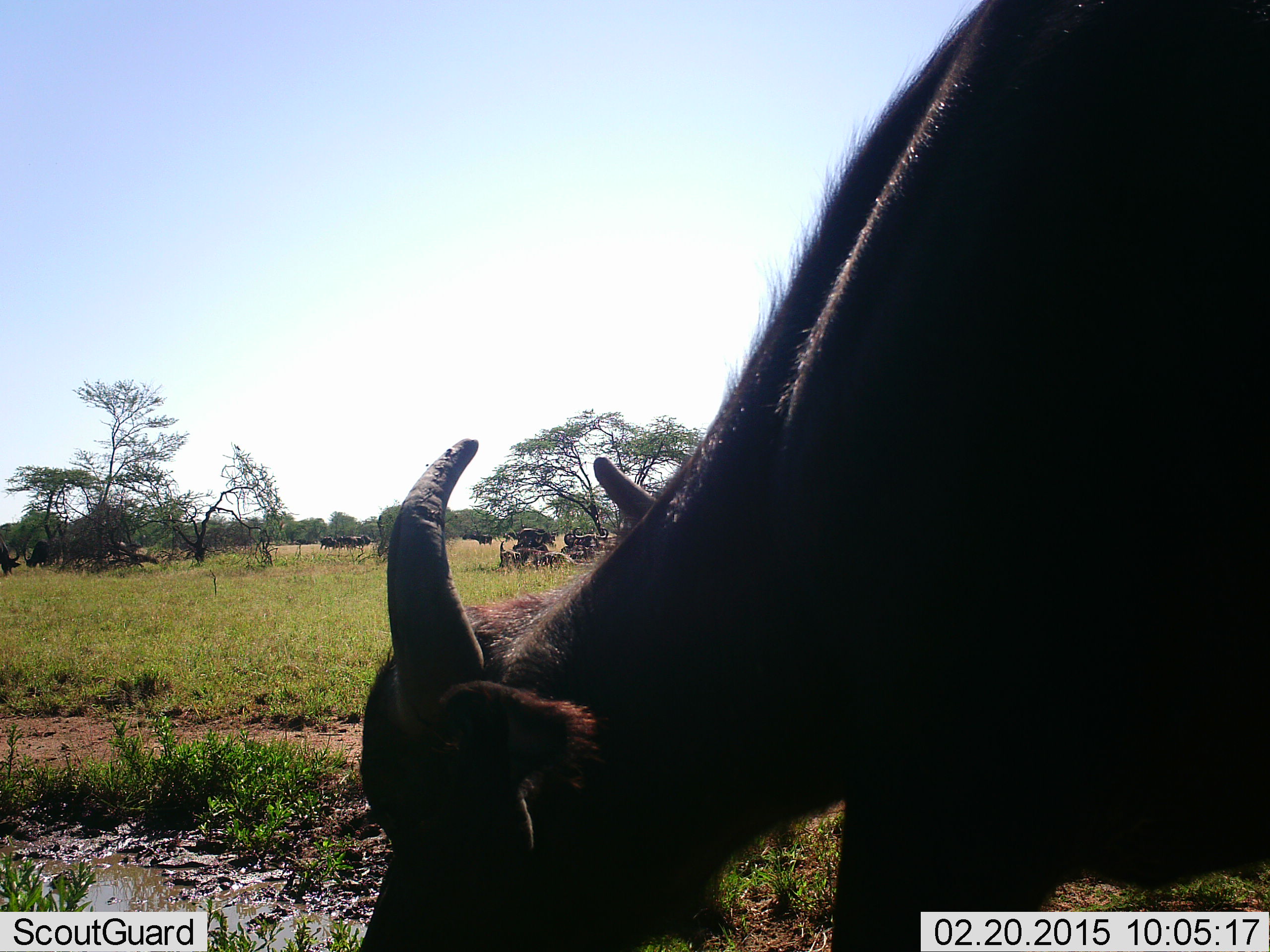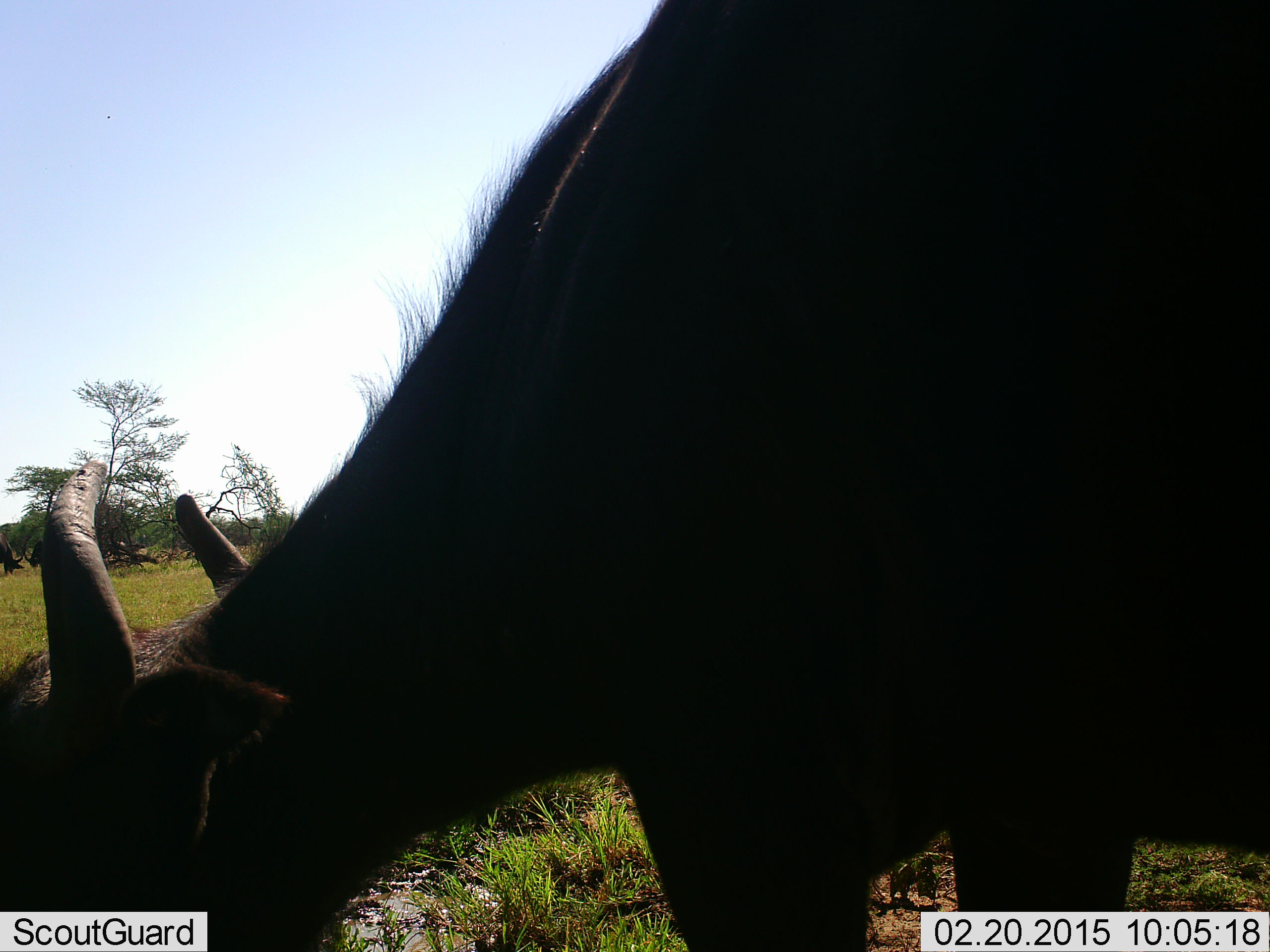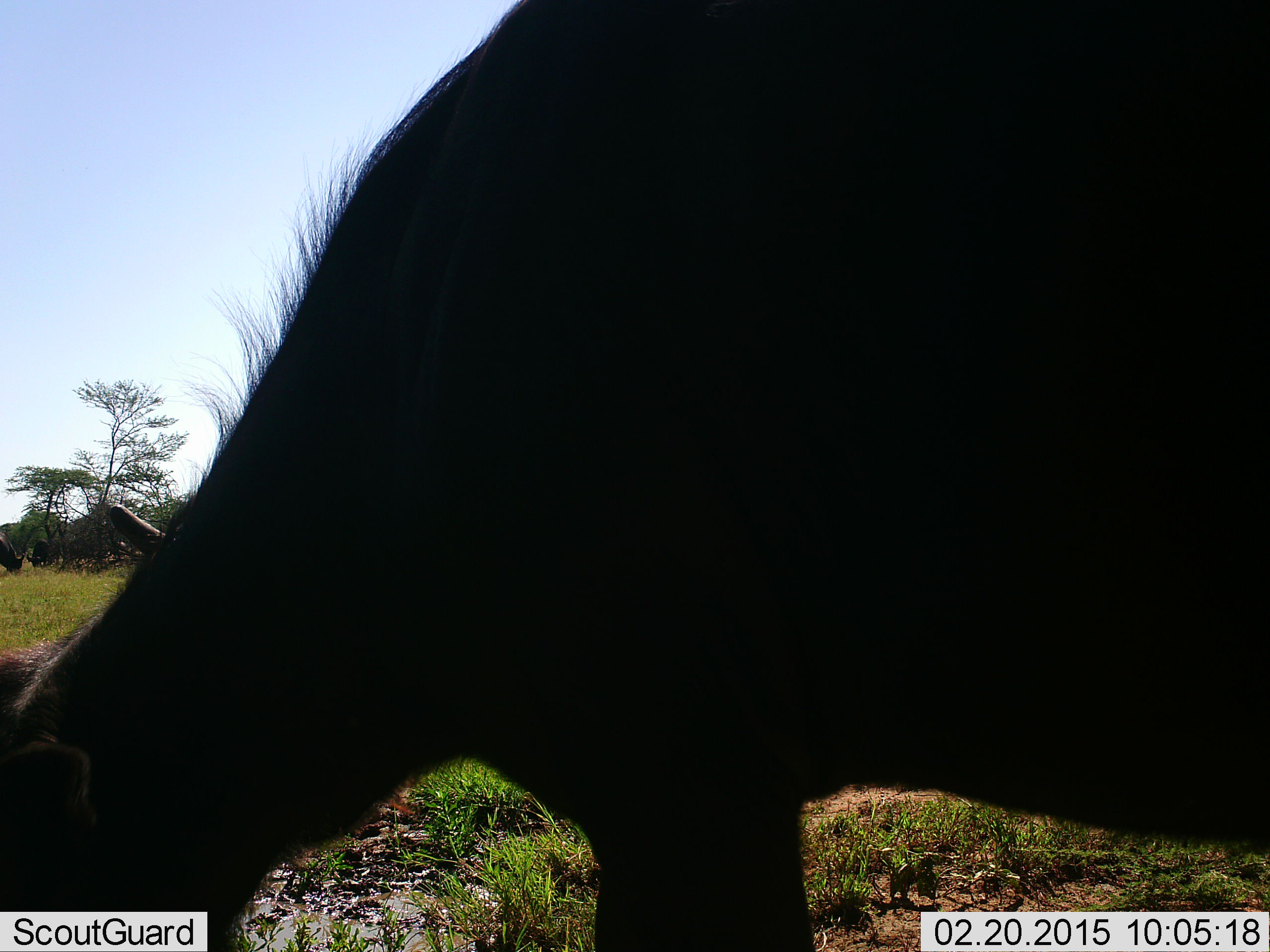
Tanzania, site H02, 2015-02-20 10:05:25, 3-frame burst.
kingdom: Animalia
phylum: Chordata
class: Mammalia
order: Artiodactyla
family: Bovidae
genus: Syncerus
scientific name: Syncerus caffer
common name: cape buffalo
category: buffalo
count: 1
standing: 20%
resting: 30%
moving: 30%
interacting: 0%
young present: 0%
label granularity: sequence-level